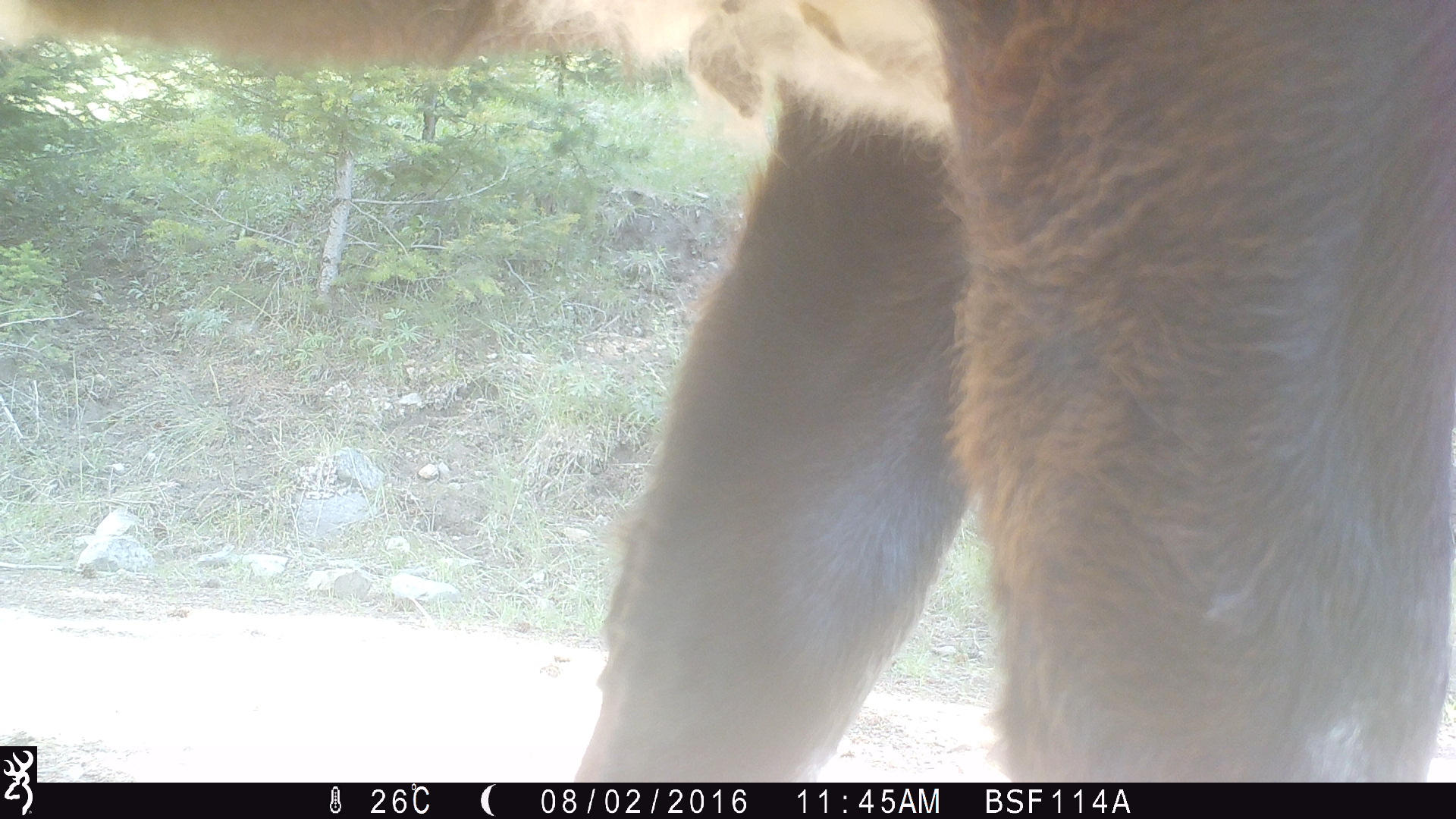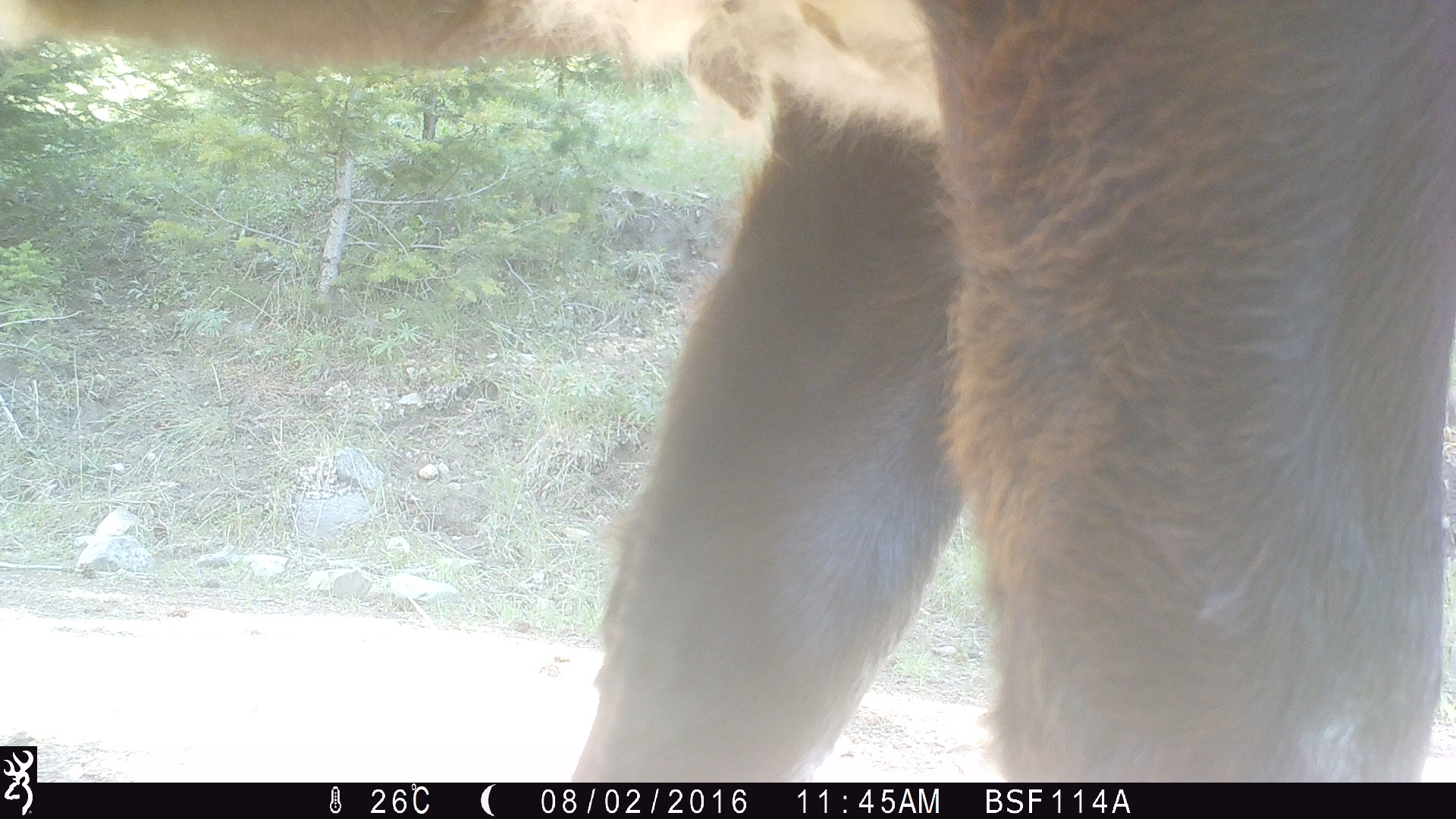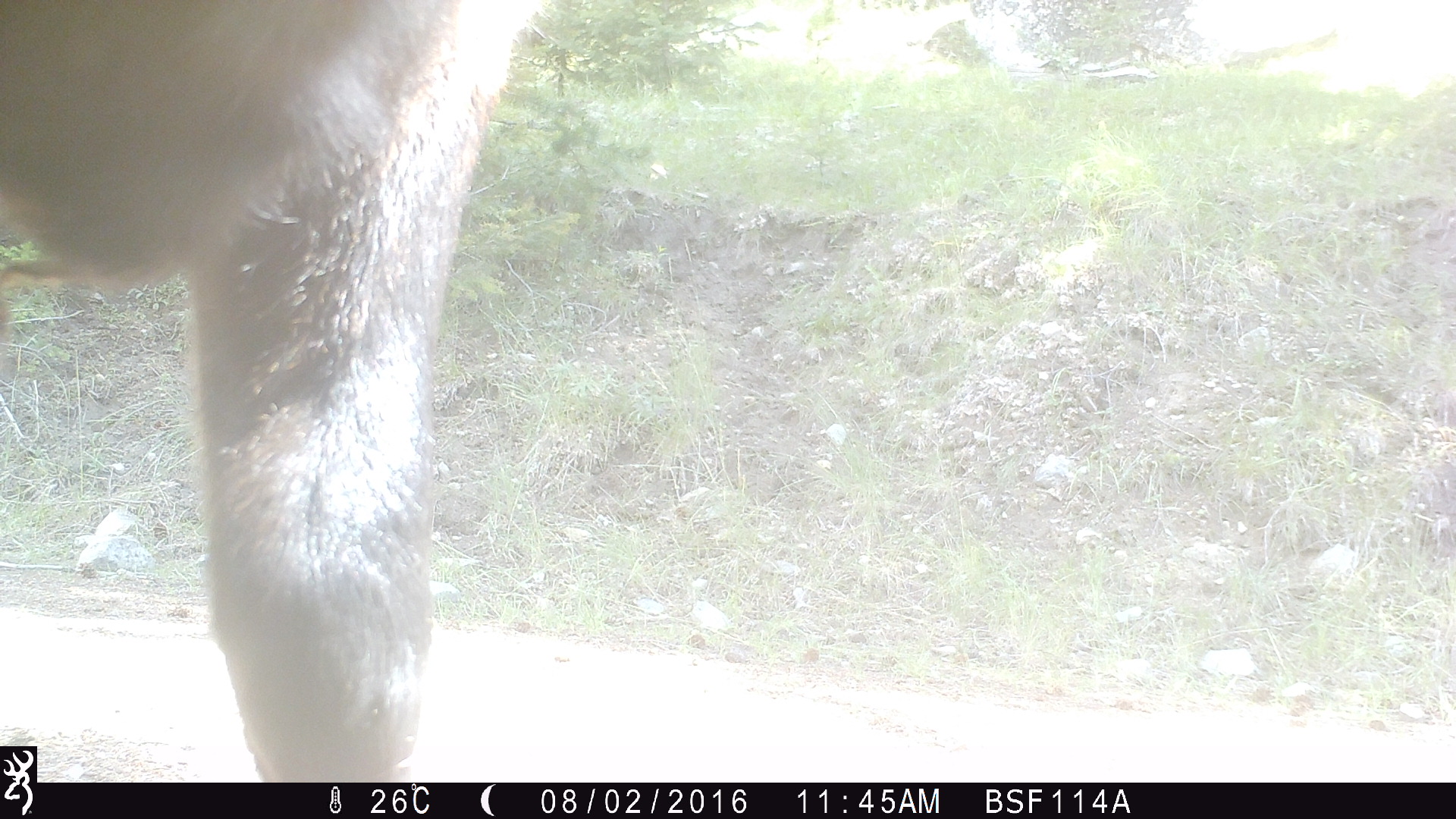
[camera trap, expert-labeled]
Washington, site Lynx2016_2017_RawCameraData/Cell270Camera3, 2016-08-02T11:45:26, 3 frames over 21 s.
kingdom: Animalia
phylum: Chordata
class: Mammalia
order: Artiodactyla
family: Bovidae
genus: Bos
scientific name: Bos taurus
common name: domestic cattle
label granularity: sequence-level